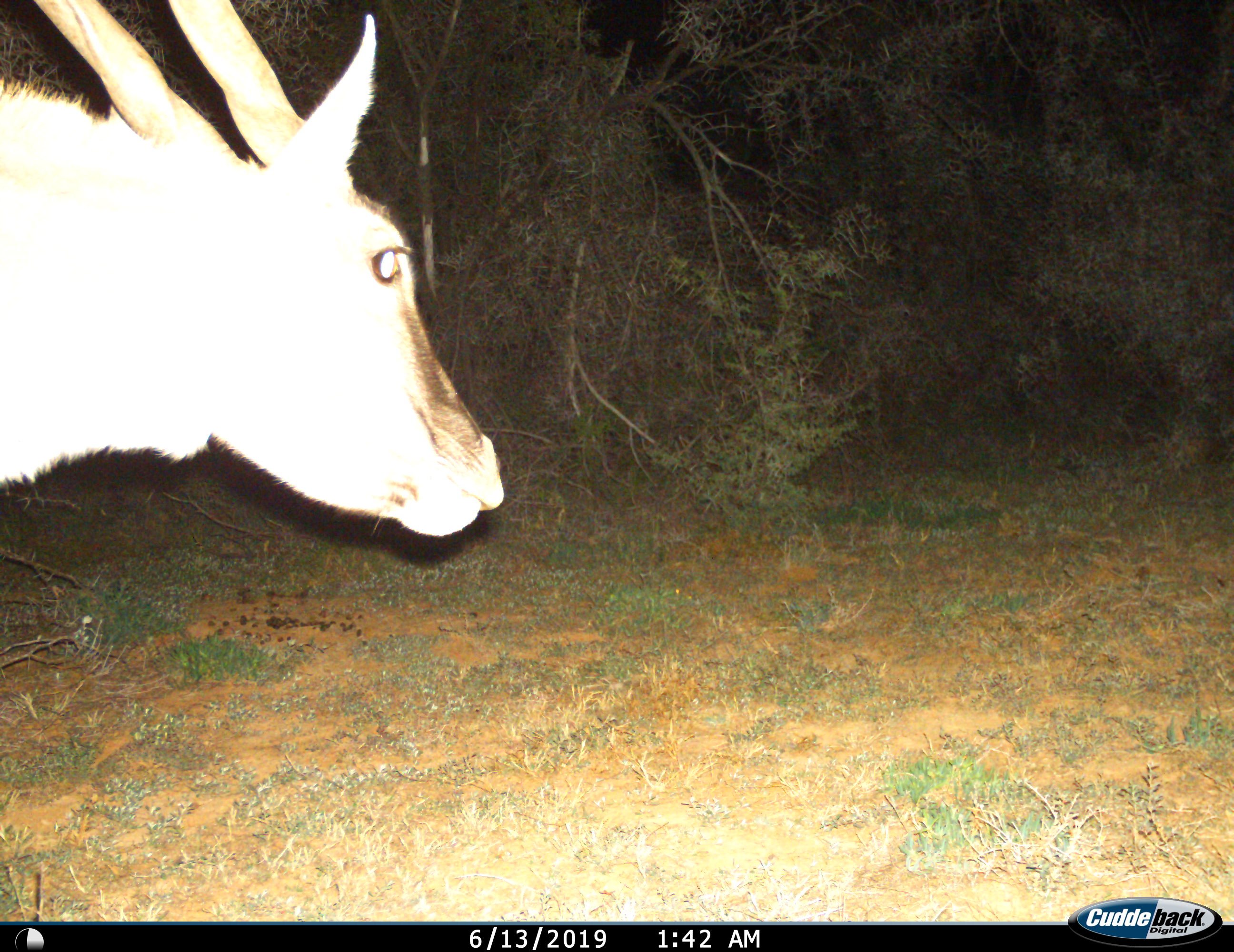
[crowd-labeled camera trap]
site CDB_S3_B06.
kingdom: Animalia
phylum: Chordata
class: Mammalia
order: Artiodactyla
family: Bovidae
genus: Tragelaphus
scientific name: Tragelaphus oryx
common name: eland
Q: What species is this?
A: Eland (Tragelaphus oryx).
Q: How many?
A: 1.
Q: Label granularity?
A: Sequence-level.